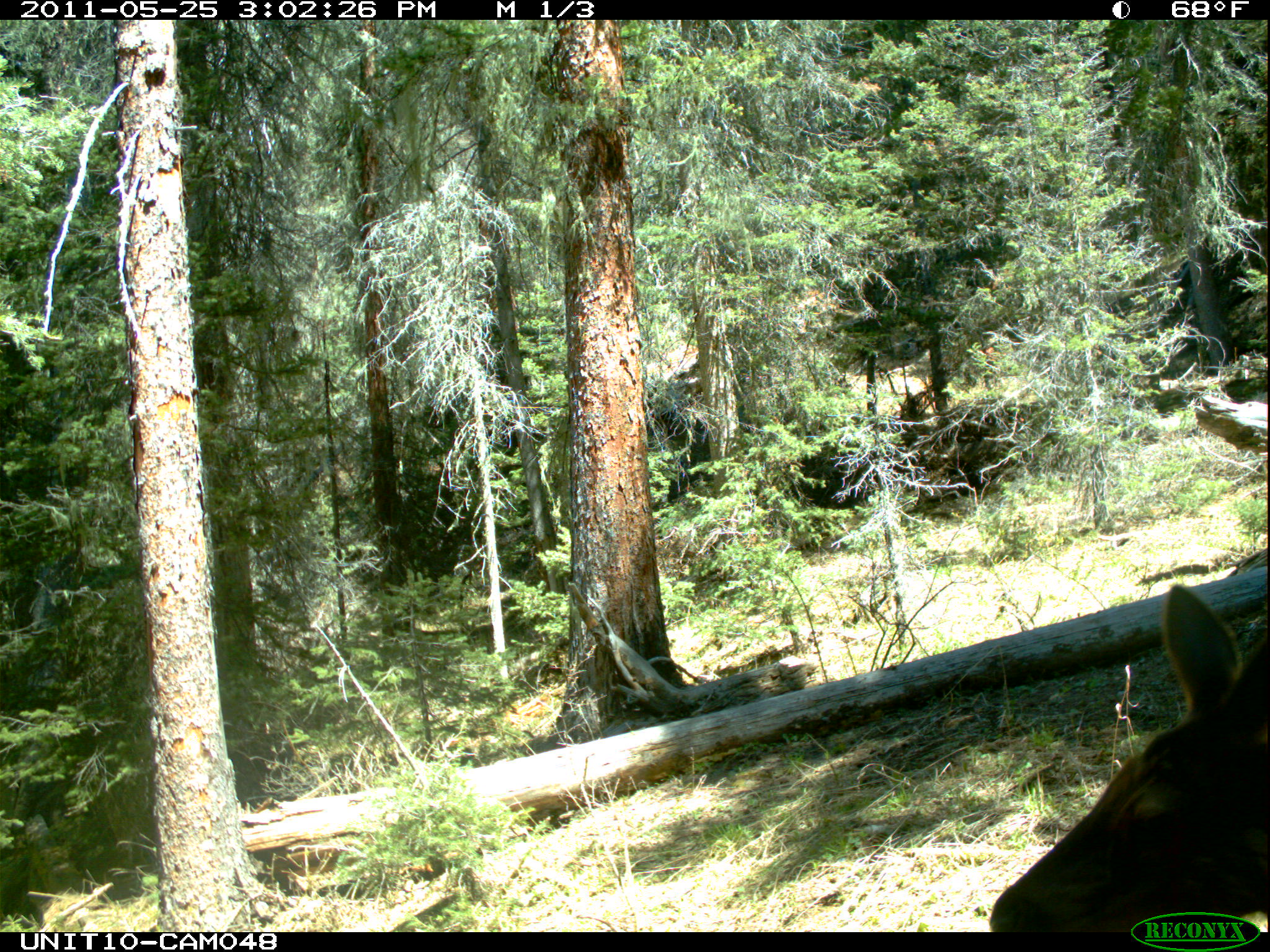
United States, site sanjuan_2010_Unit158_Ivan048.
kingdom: Animalia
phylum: Chordata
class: Mammalia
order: Artiodactyla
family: Cervidae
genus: Cervus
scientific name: Cervus elaphus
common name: red deer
Cervus elaphus (red deer).